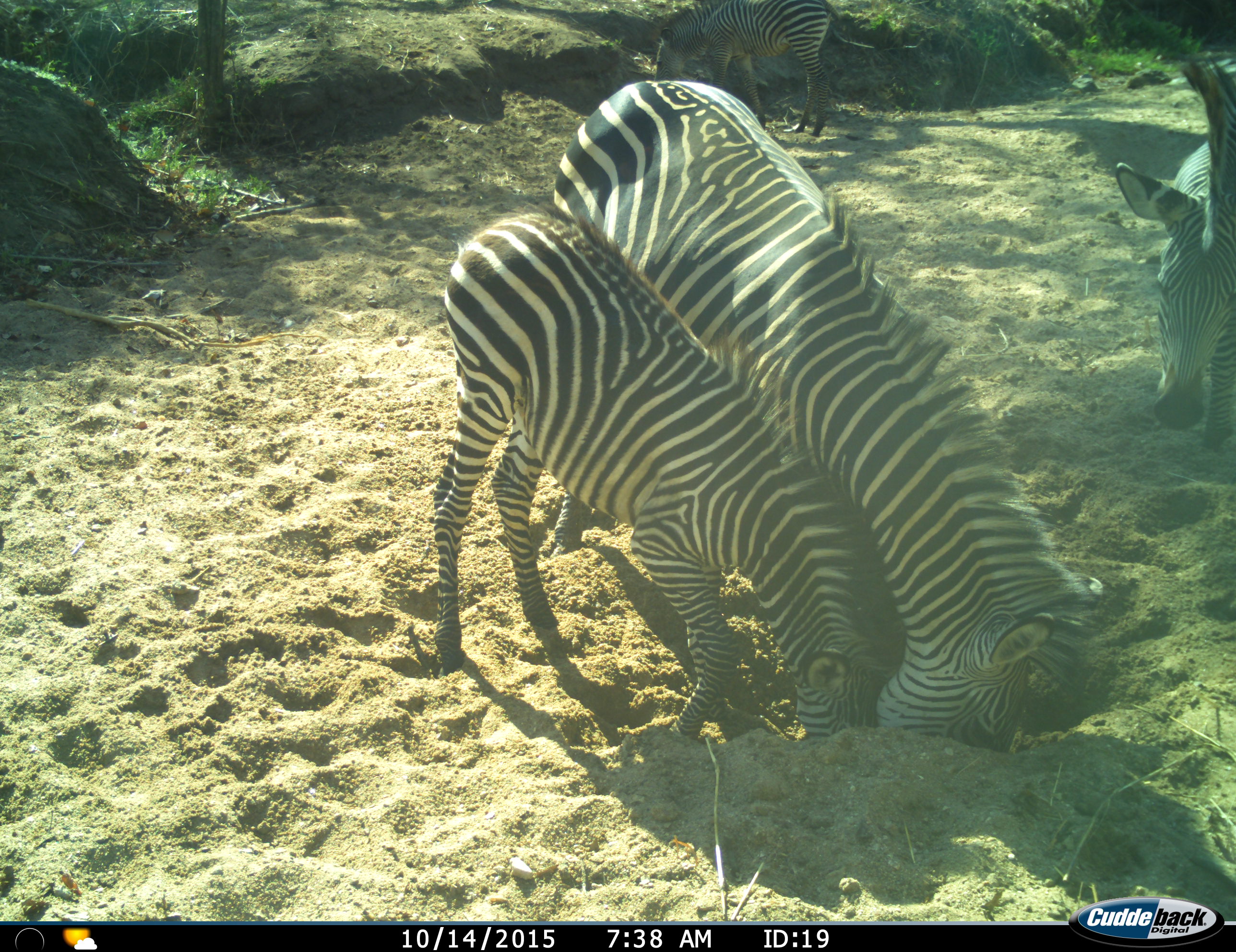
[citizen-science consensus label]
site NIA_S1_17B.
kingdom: Animalia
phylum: Chordata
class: Mammalia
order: Perissodactyla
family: Equidae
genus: Equus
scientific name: Equus quagga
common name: plains zebra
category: zebraplains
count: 4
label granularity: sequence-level